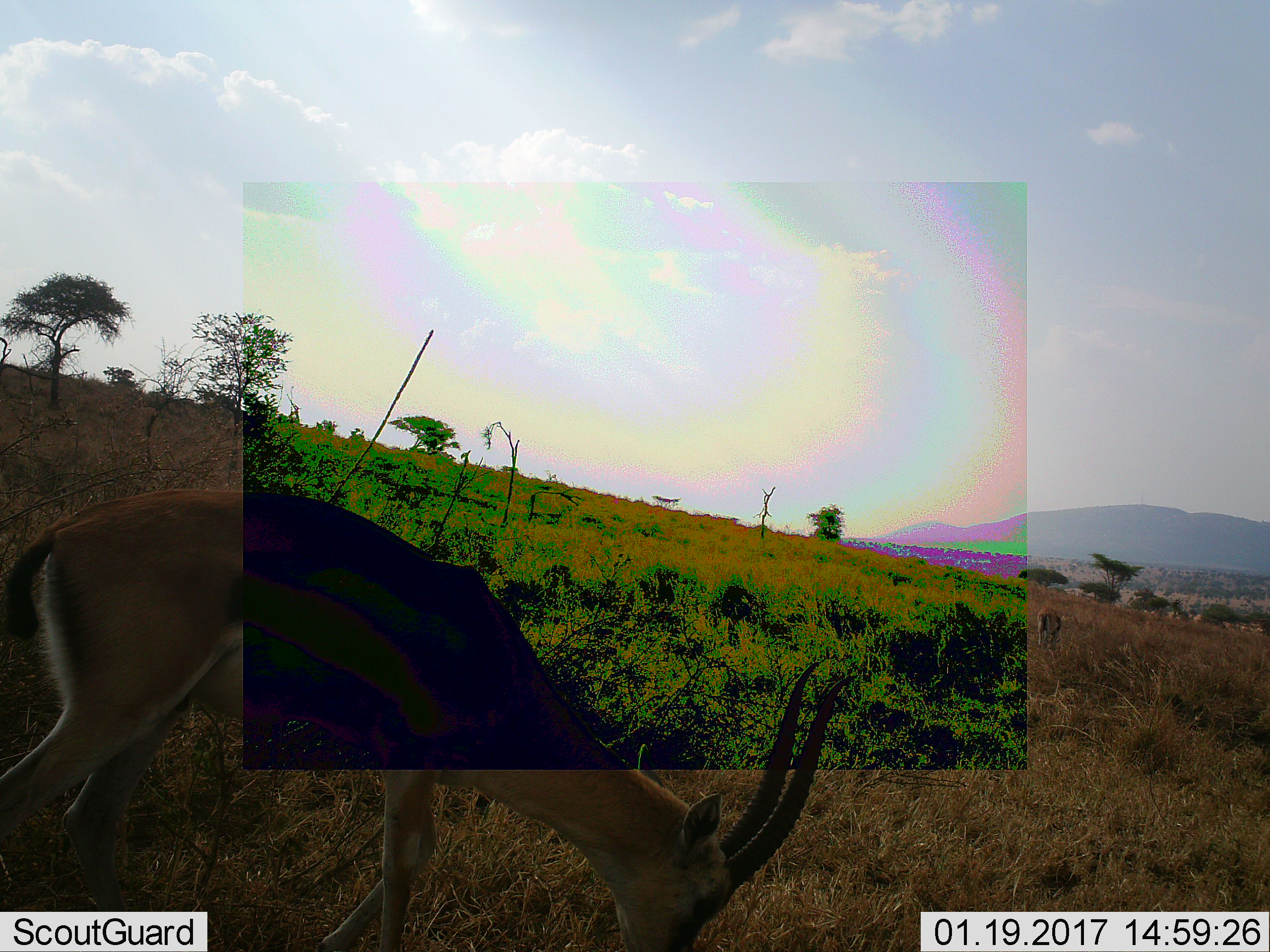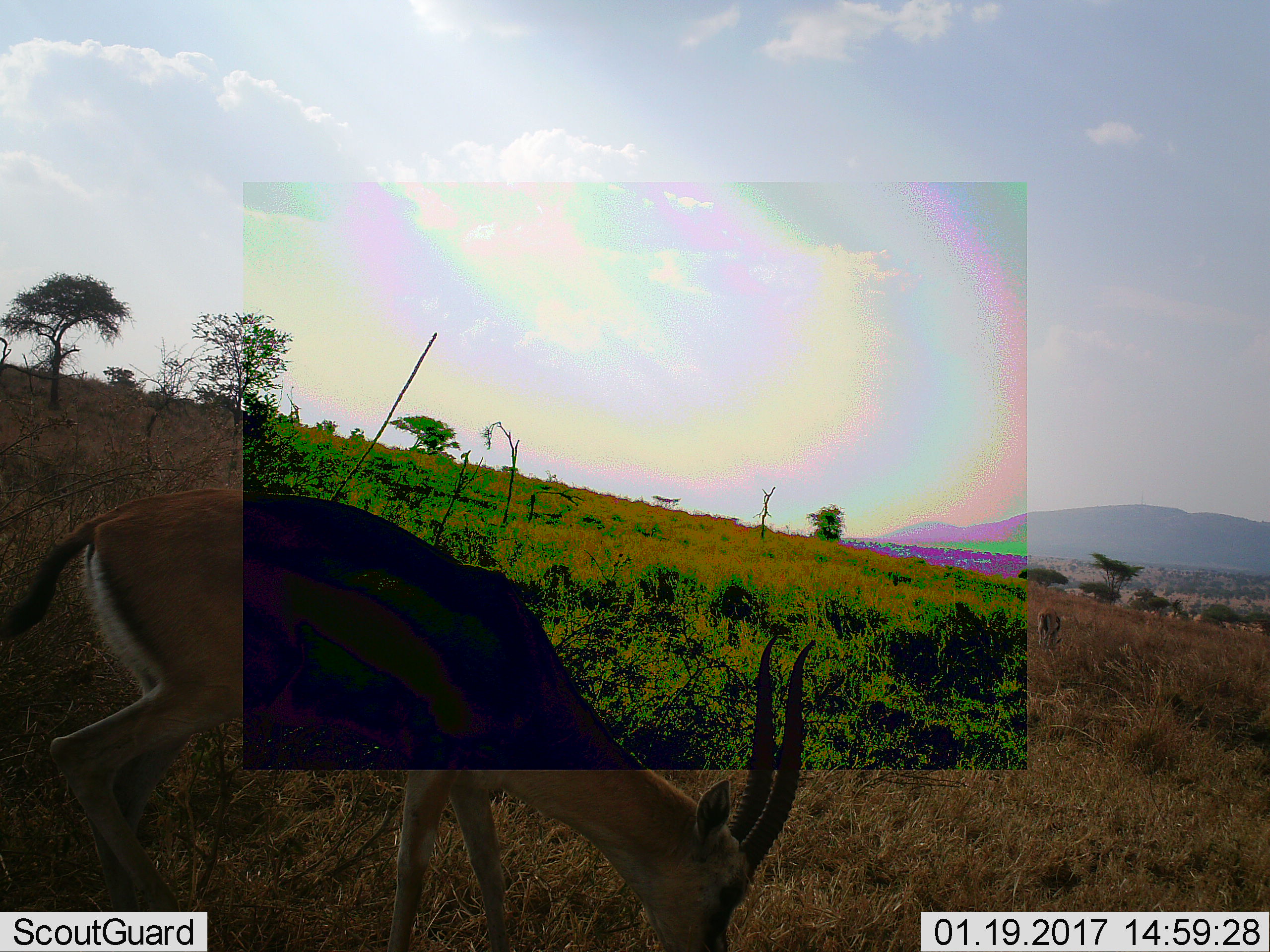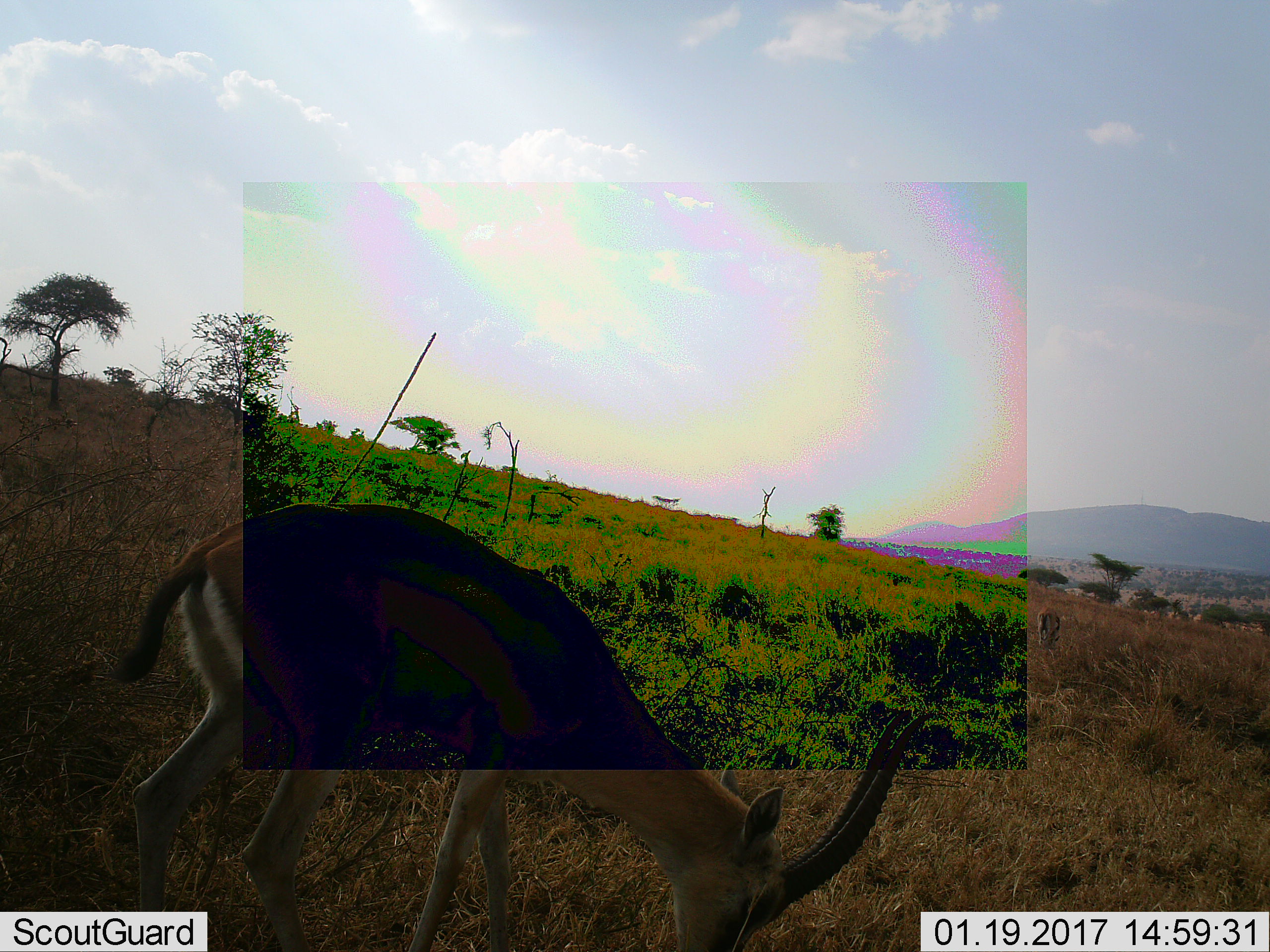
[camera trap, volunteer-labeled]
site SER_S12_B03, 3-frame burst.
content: unidentified animal